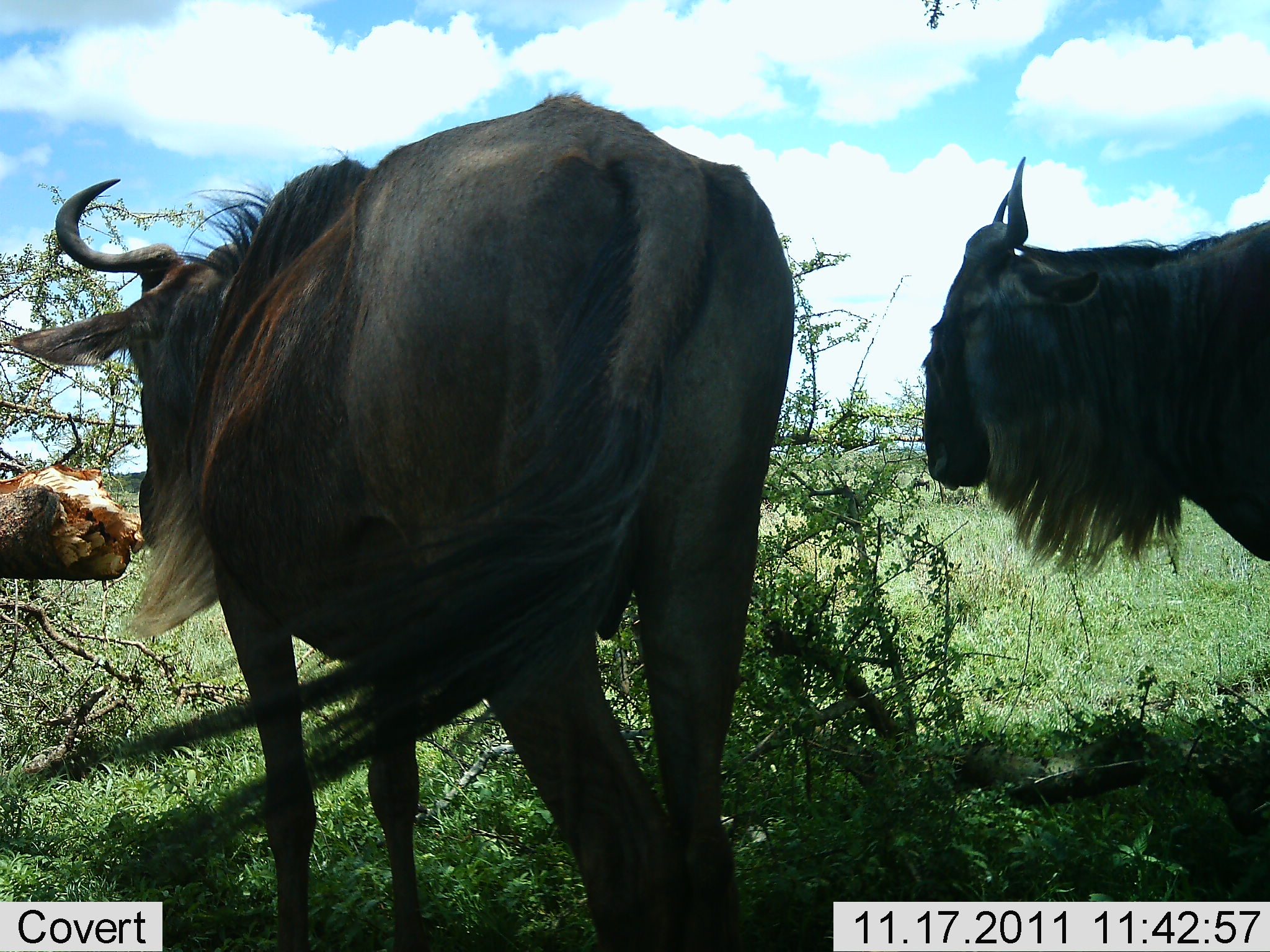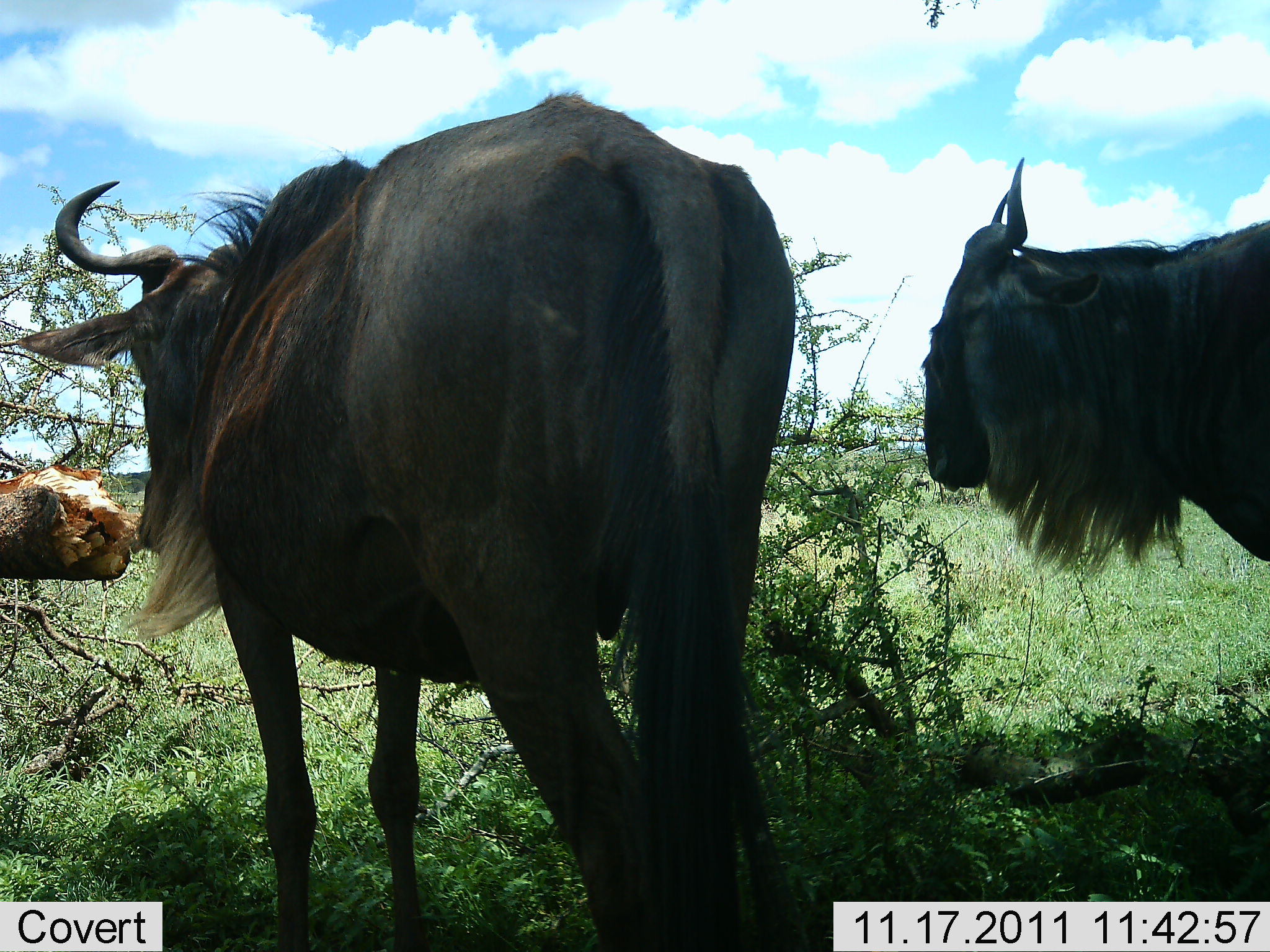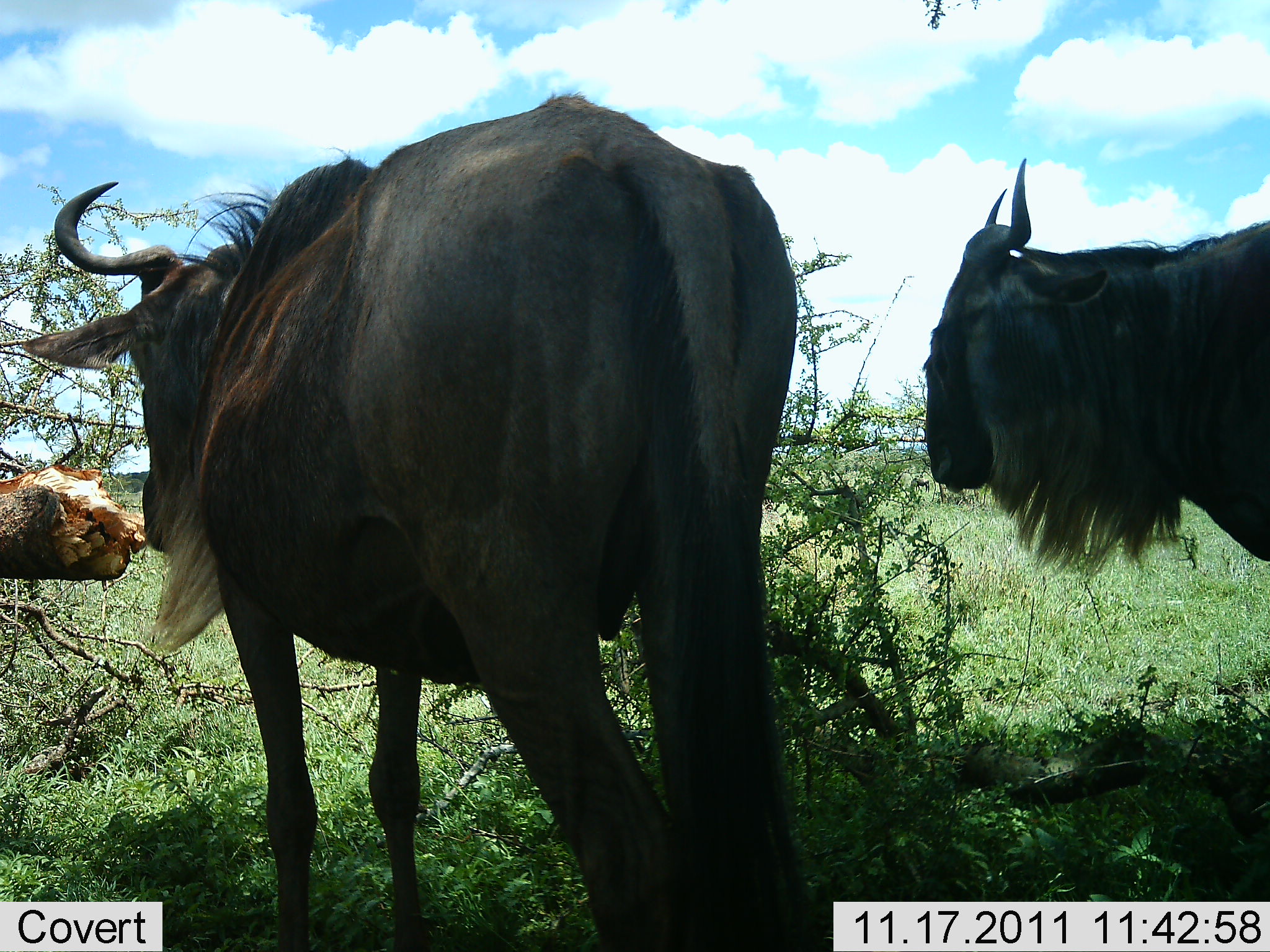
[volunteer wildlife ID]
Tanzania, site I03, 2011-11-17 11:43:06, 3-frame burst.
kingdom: Animalia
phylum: Chordata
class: Mammalia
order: Artiodactyla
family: Bovidae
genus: Connochaetes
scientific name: Connochaetes taurinus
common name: blue wildebeest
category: wildebeest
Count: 2.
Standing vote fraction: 94%.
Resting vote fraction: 0%.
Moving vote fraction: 6%.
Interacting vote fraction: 0%.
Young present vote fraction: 0%.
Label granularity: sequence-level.